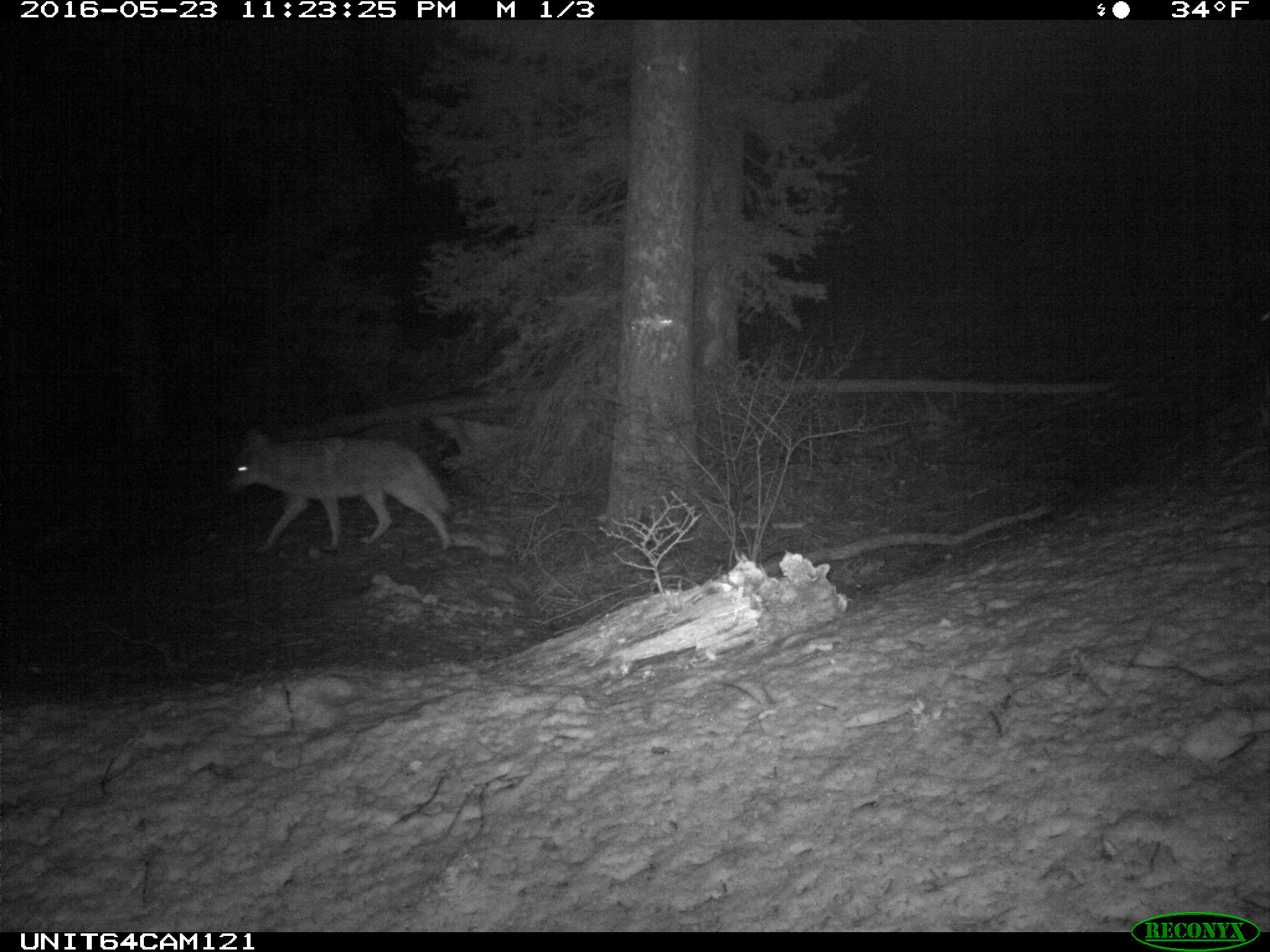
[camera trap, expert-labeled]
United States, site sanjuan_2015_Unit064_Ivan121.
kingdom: Animalia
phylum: Chordata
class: Mammalia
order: Carnivora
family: Canidae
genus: Canis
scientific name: Canis latrans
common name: coyote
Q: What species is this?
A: Canis latrans (coyote).